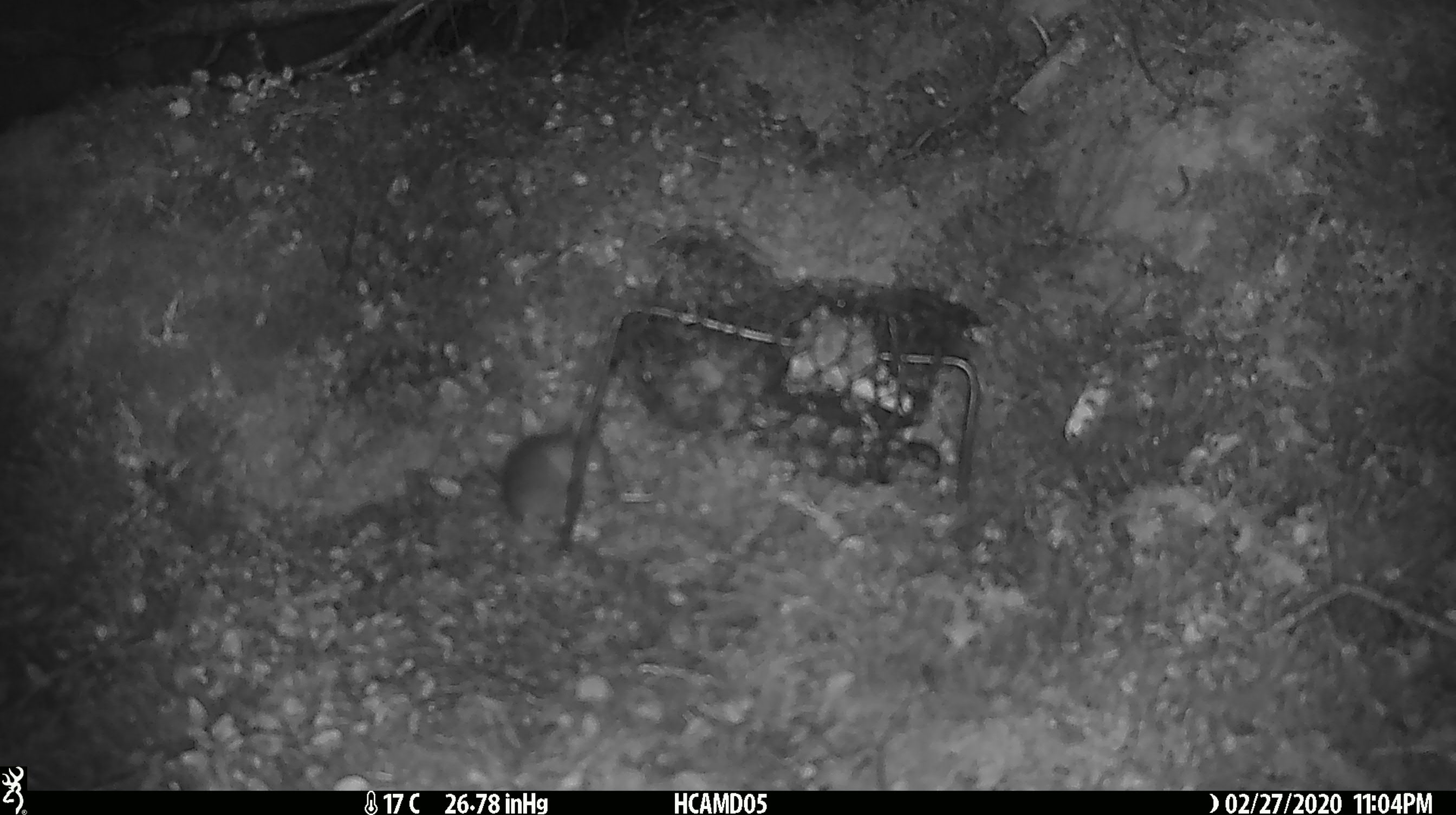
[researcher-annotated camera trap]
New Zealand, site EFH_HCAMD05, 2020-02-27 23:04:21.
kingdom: Animalia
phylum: Chordata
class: Mammalia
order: Rodentia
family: Muridae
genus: Mus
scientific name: Mus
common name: mouse